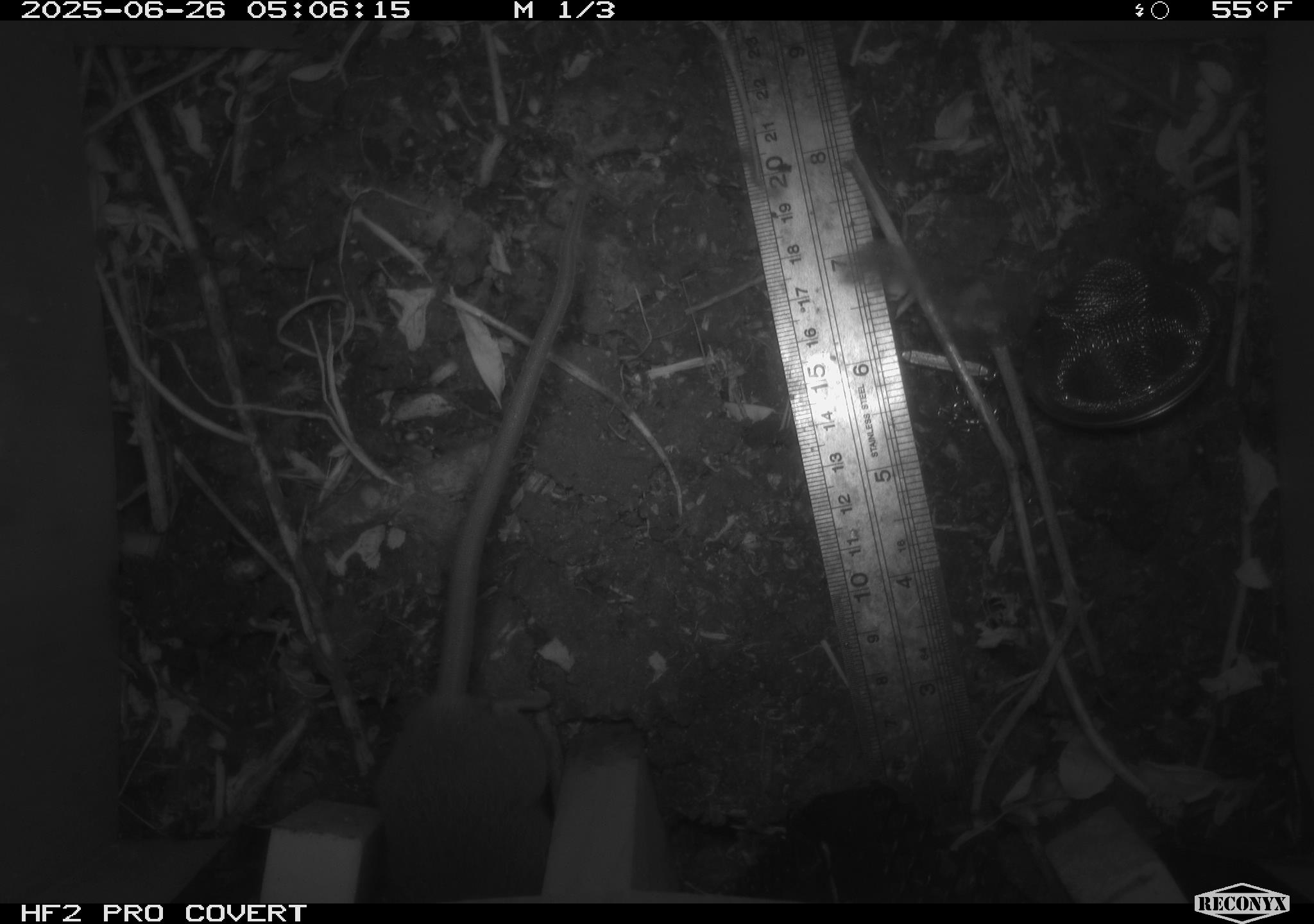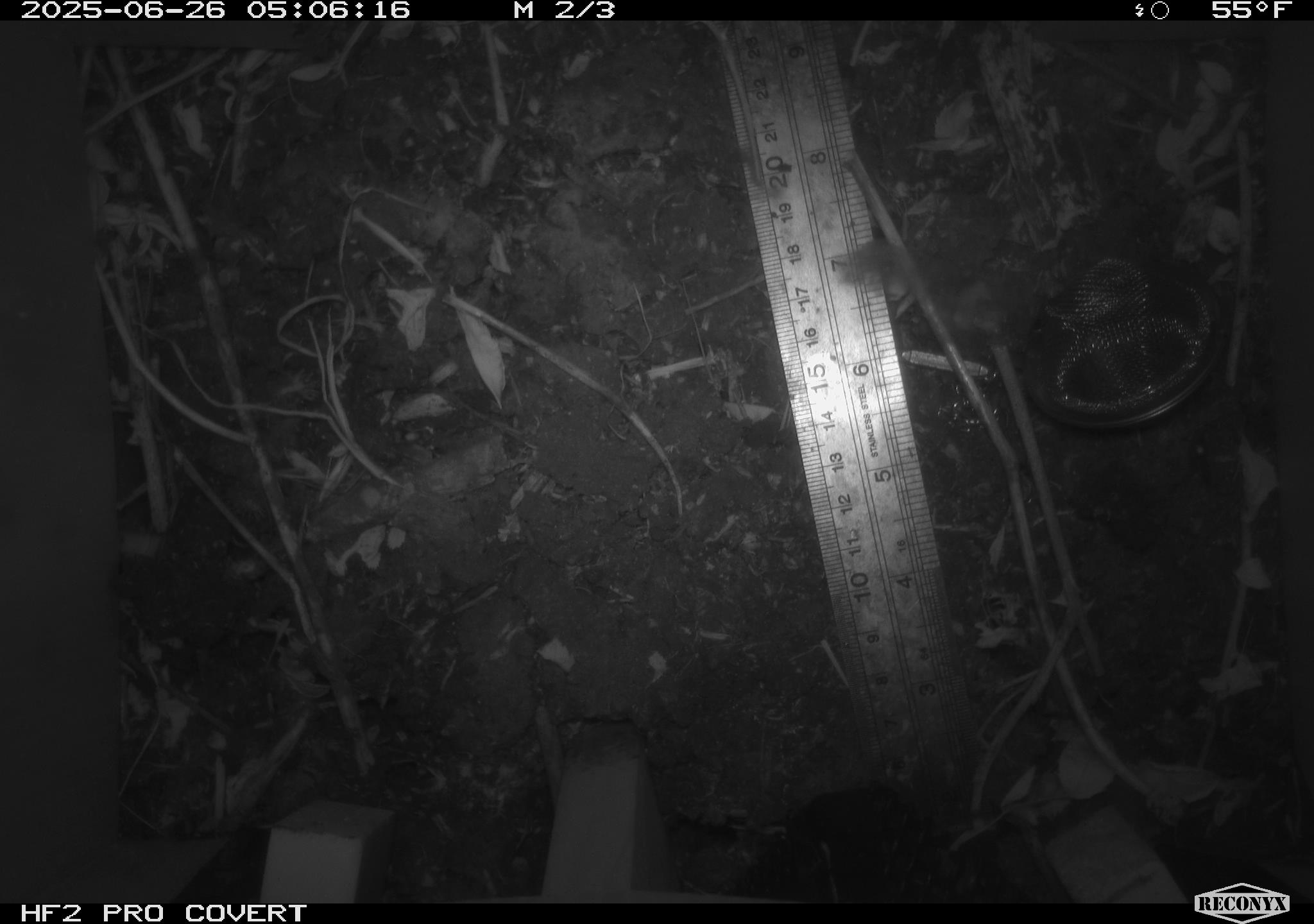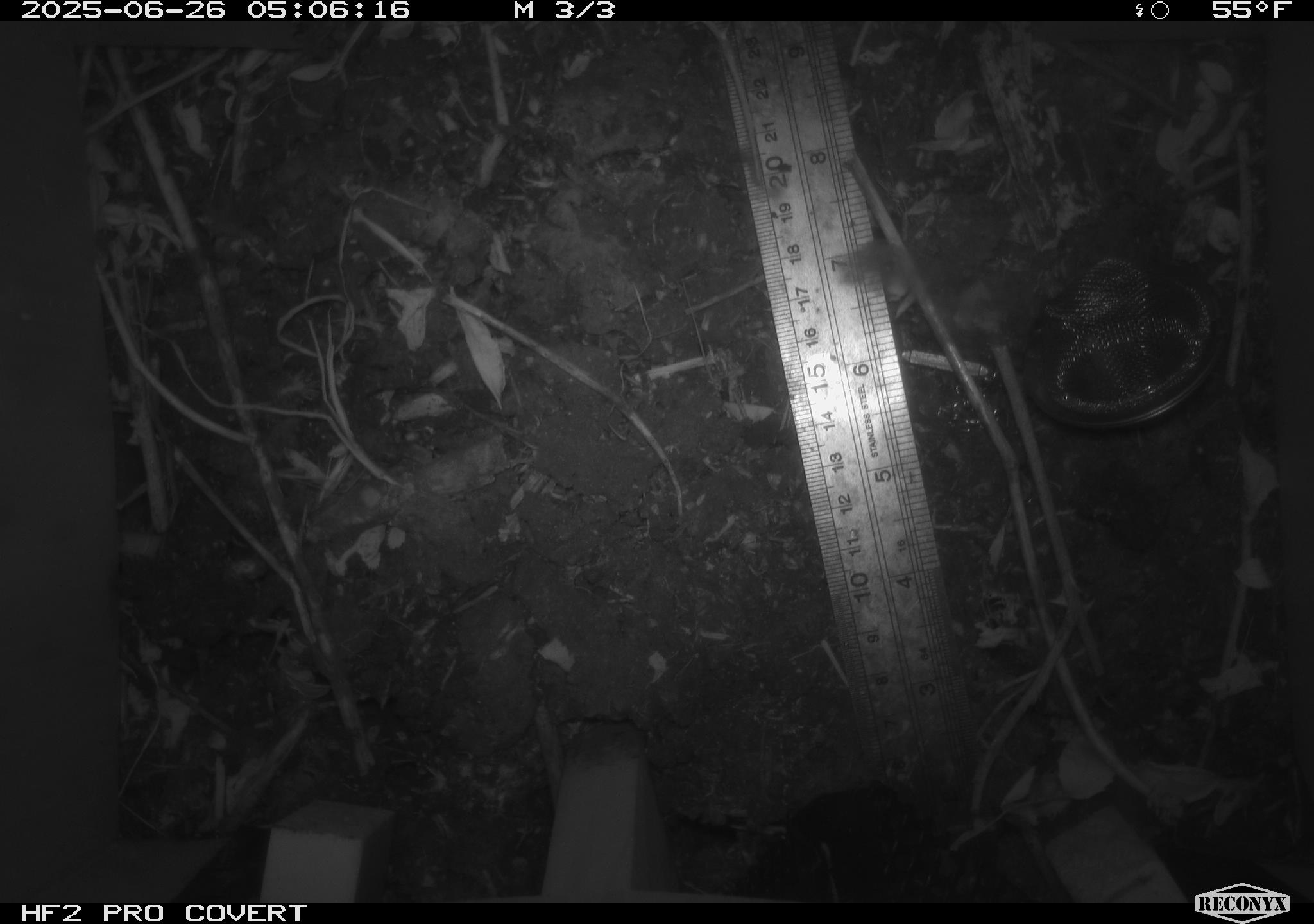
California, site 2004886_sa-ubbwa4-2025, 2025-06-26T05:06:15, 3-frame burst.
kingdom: Animalia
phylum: Chordata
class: Mammalia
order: Rodentia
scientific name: Rodentia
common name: rodent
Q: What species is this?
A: Rodent (Rodentia).